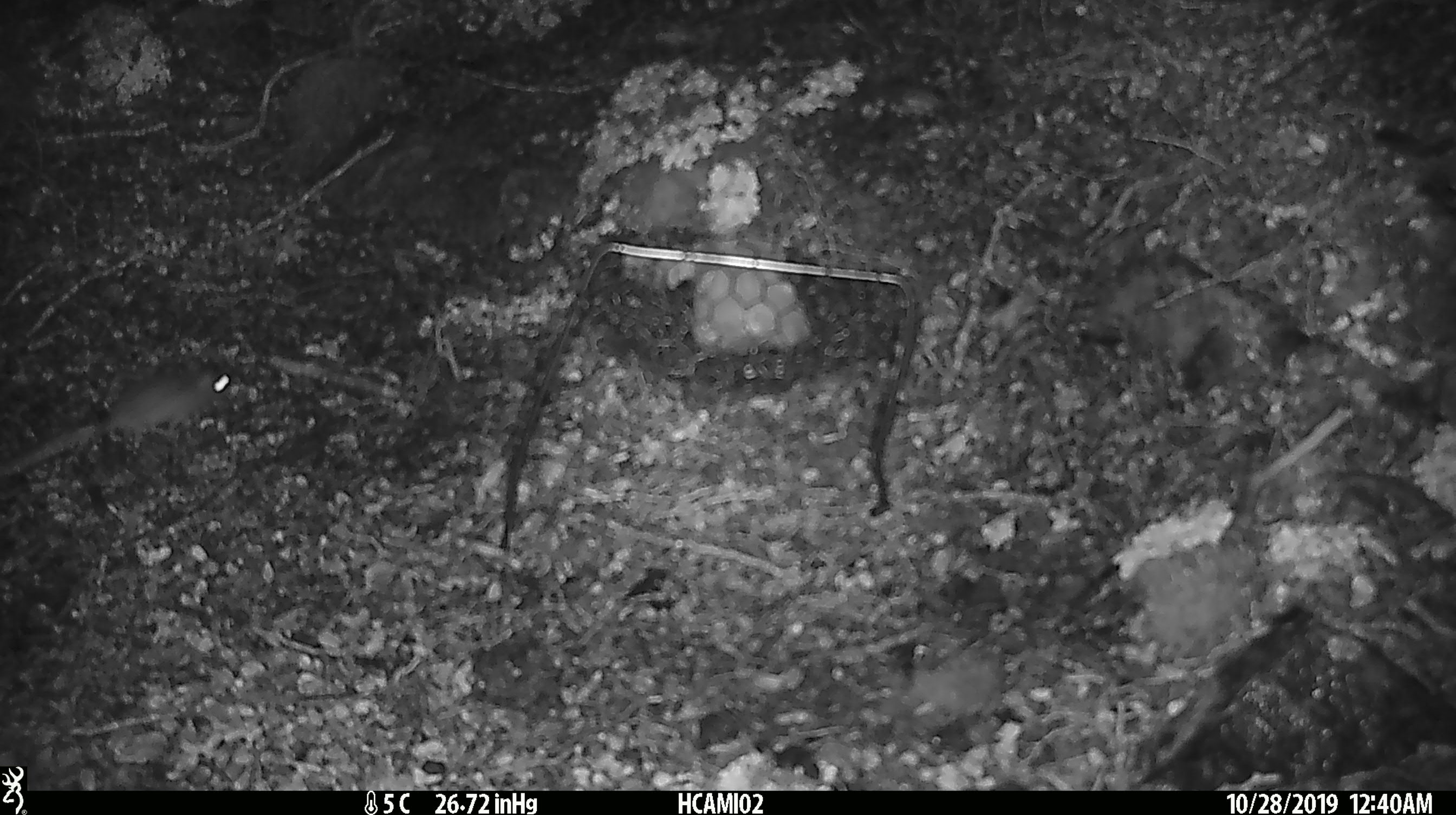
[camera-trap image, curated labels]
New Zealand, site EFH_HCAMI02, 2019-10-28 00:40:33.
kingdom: Animalia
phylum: Chordata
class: Mammalia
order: Rodentia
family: Muridae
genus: Mus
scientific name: Mus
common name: mouse